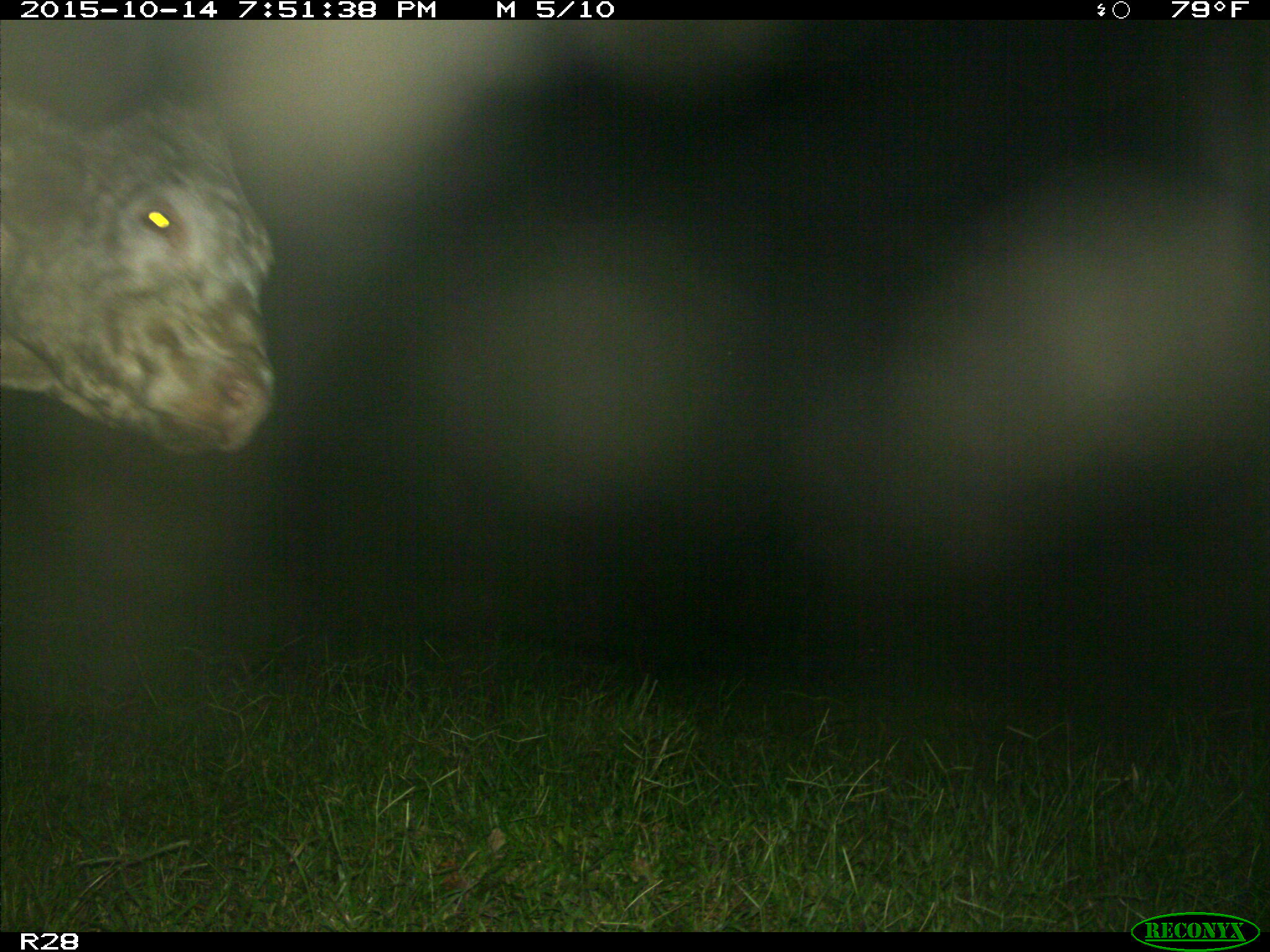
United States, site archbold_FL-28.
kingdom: Animalia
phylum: Chordata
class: Mammalia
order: Artiodactyla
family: Bovidae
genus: Bos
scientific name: Bos taurus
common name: domestic cow